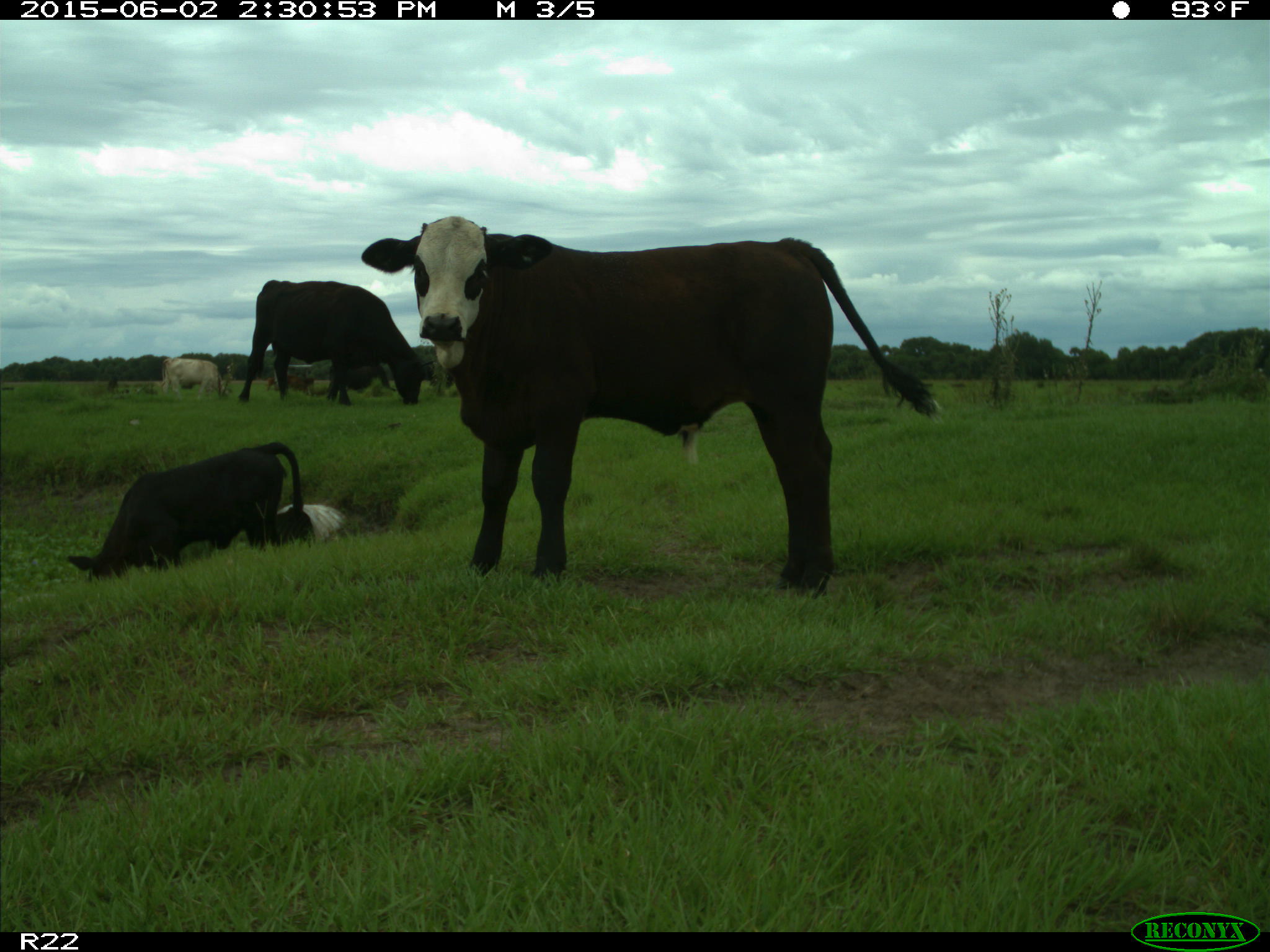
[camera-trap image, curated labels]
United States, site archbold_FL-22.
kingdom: Animalia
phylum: Chordata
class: Aves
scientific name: Aves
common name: birds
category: unidentified bird